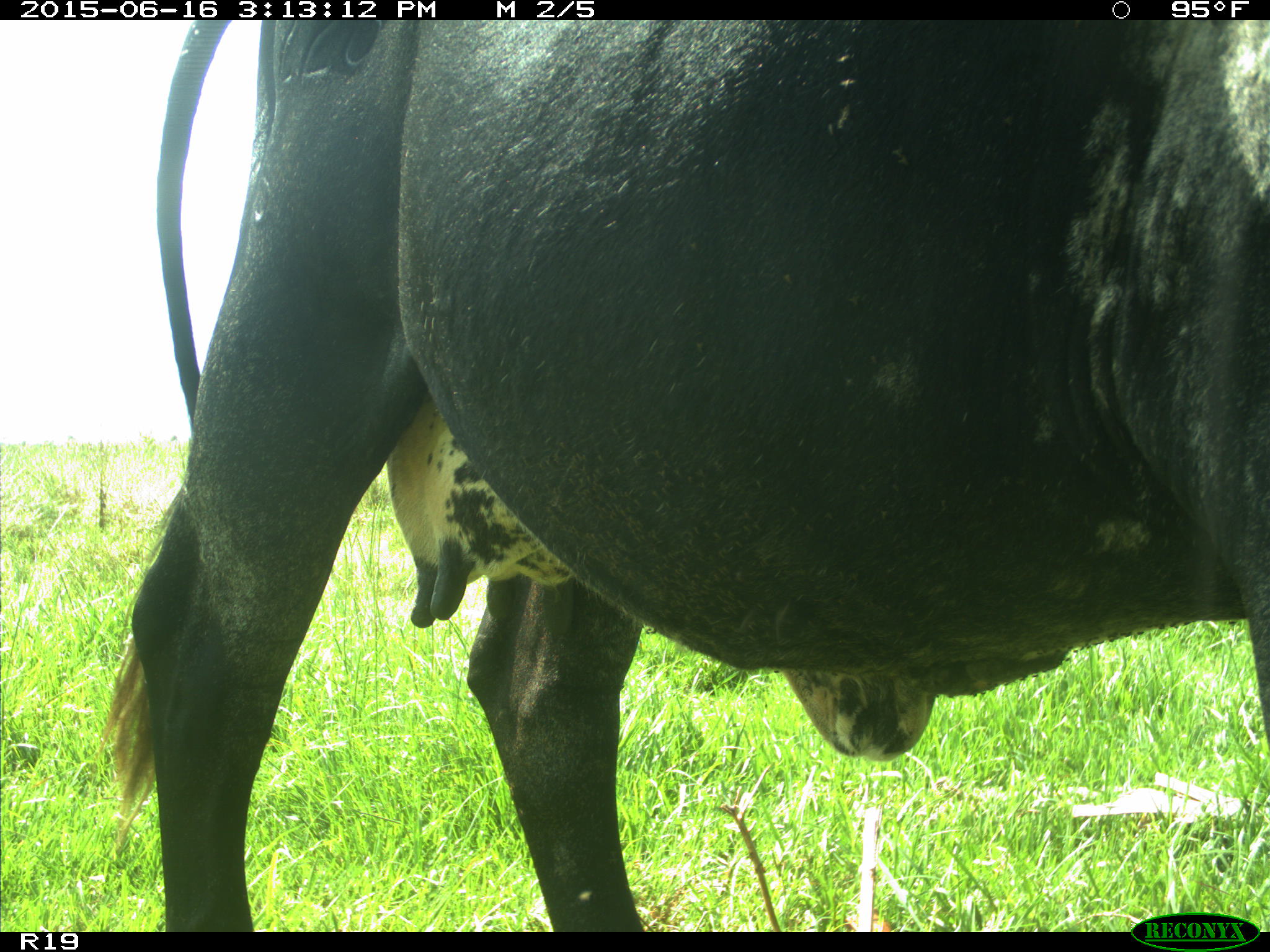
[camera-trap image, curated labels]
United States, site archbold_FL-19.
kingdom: Animalia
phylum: Chordata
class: Mammalia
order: Artiodactyla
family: Bovidae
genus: Bos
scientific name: Bos taurus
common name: domestic cow